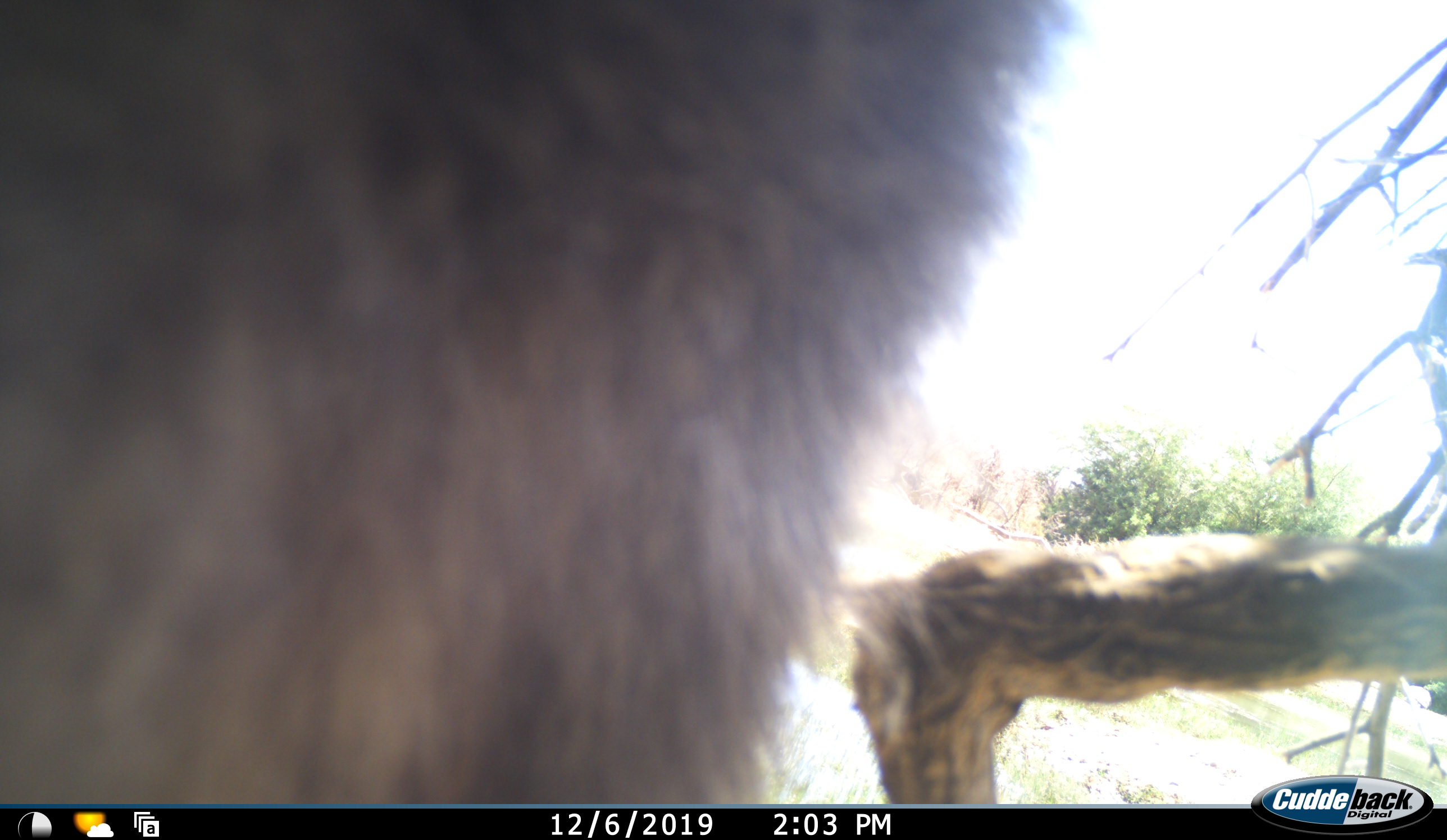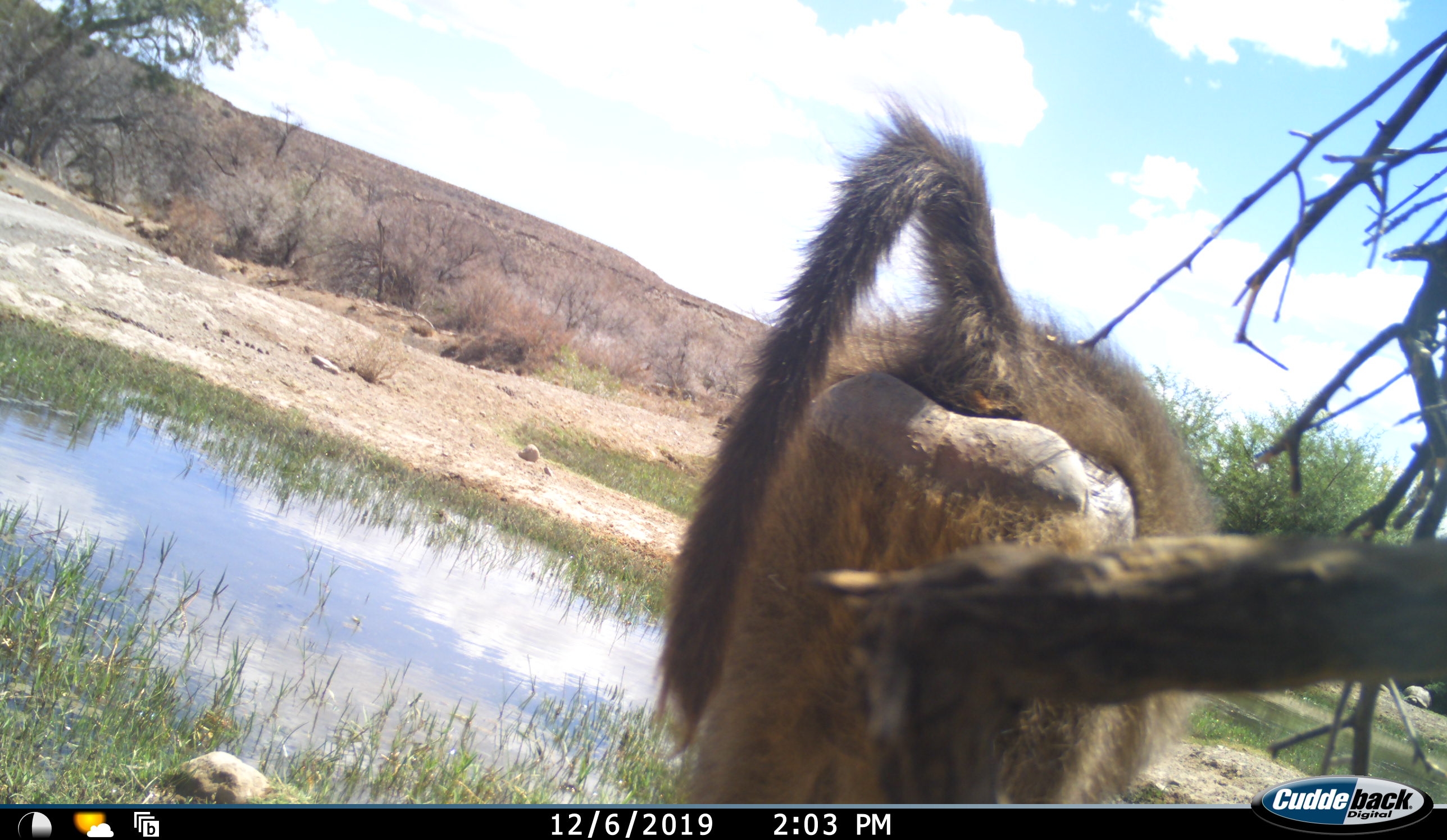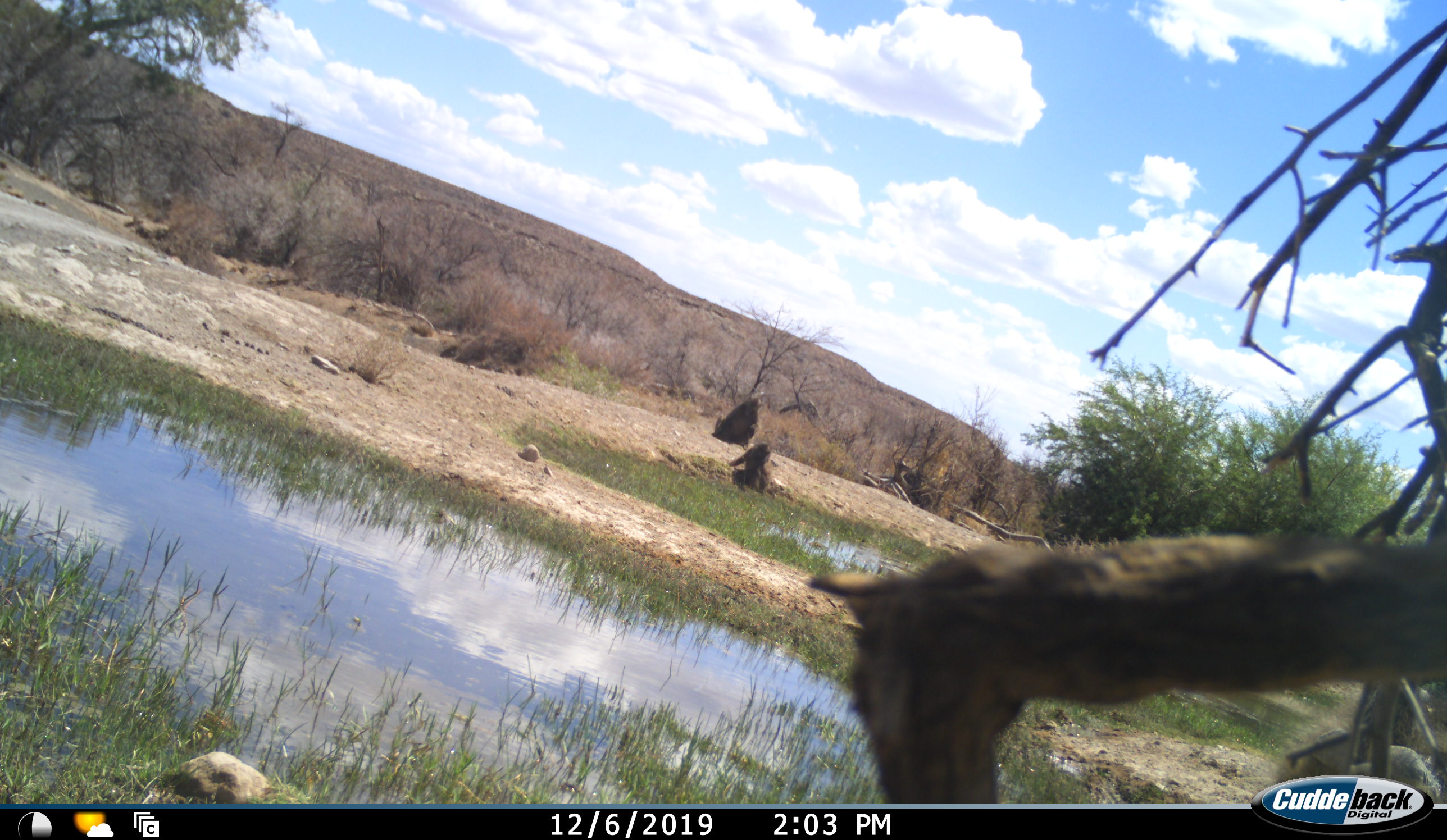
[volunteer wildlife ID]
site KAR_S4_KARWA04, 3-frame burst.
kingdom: Animalia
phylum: Chordata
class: Mammalia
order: Primates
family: Cercopithecidae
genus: Papio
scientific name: Papio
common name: baboon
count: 1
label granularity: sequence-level